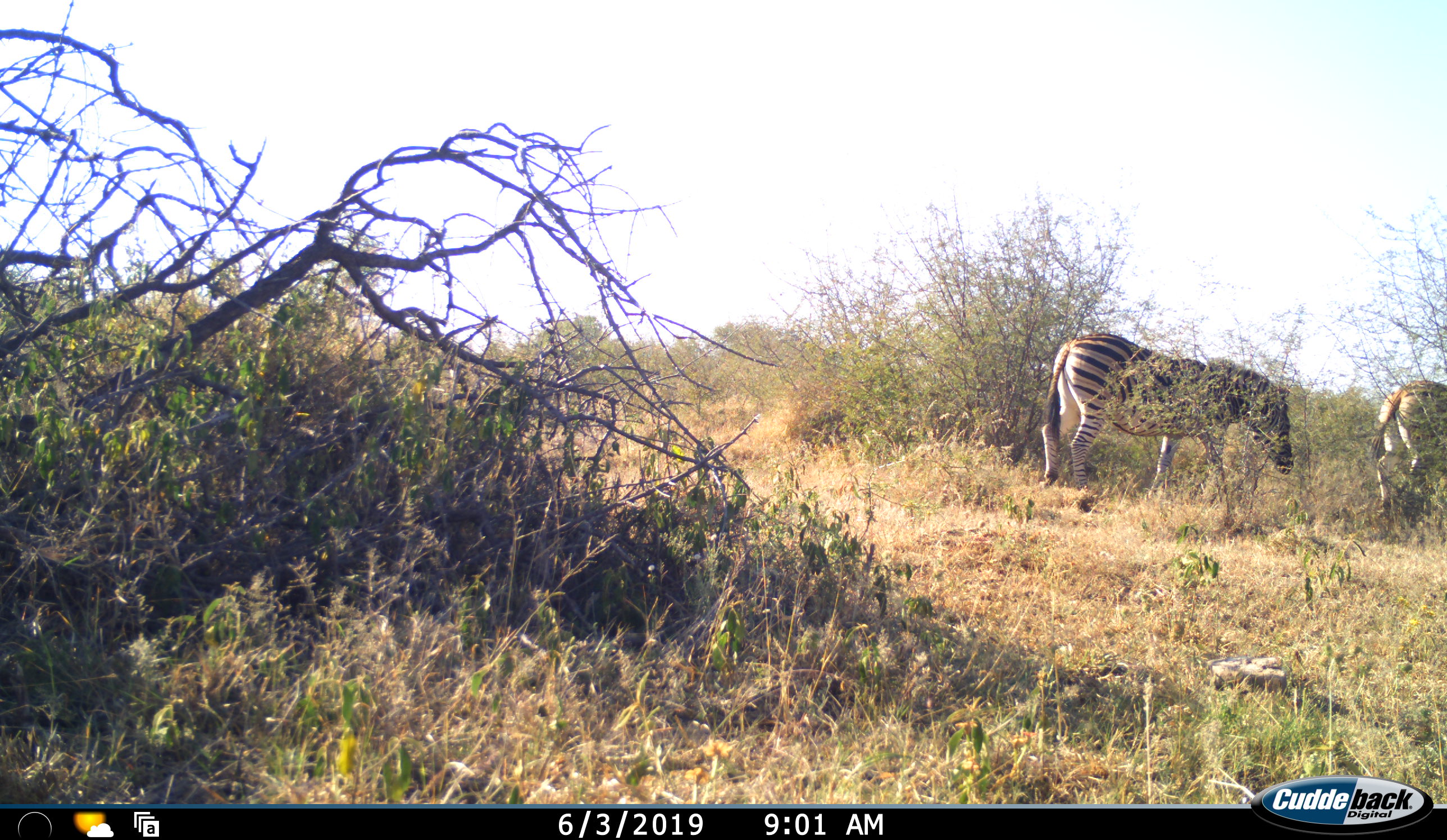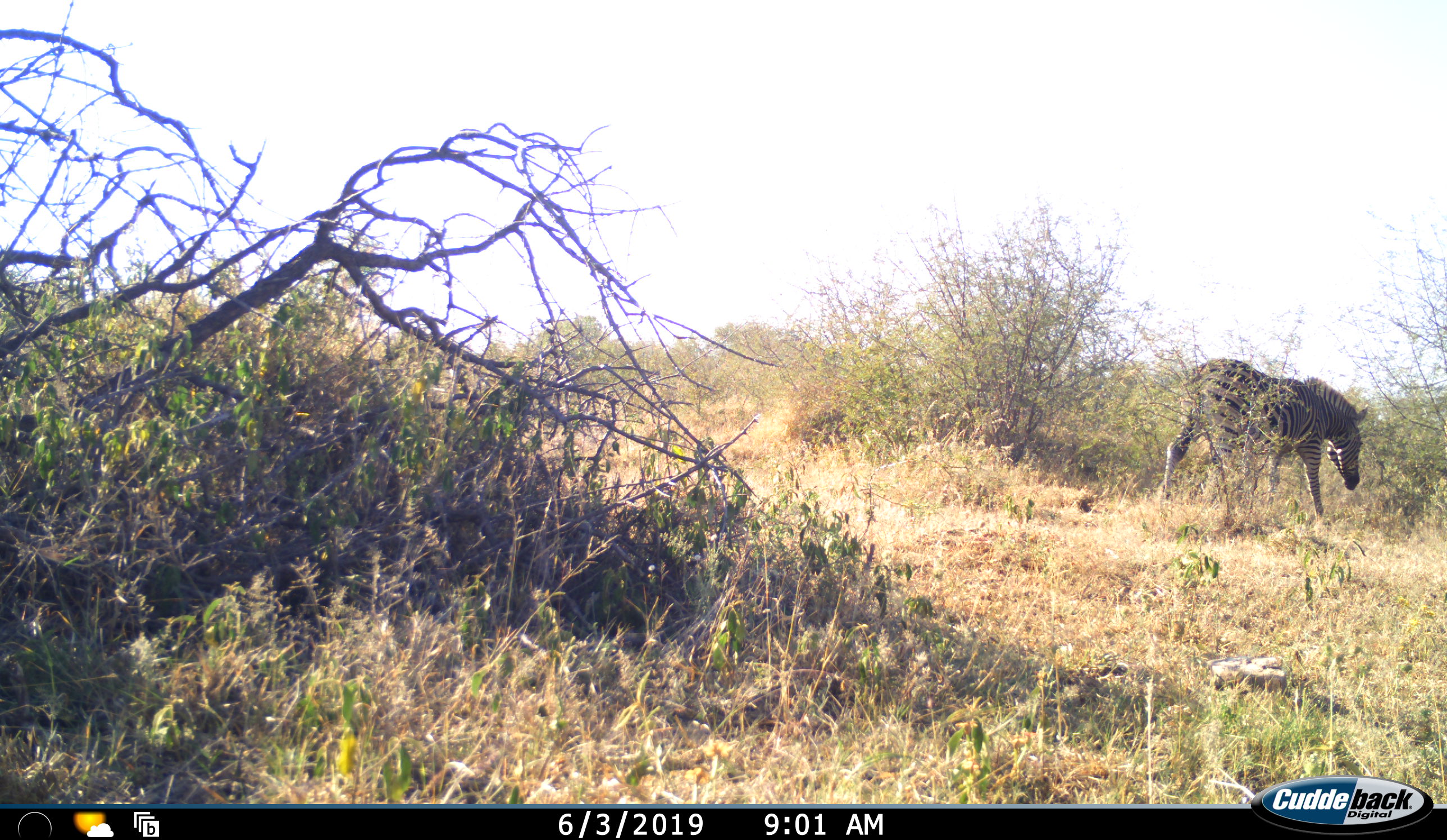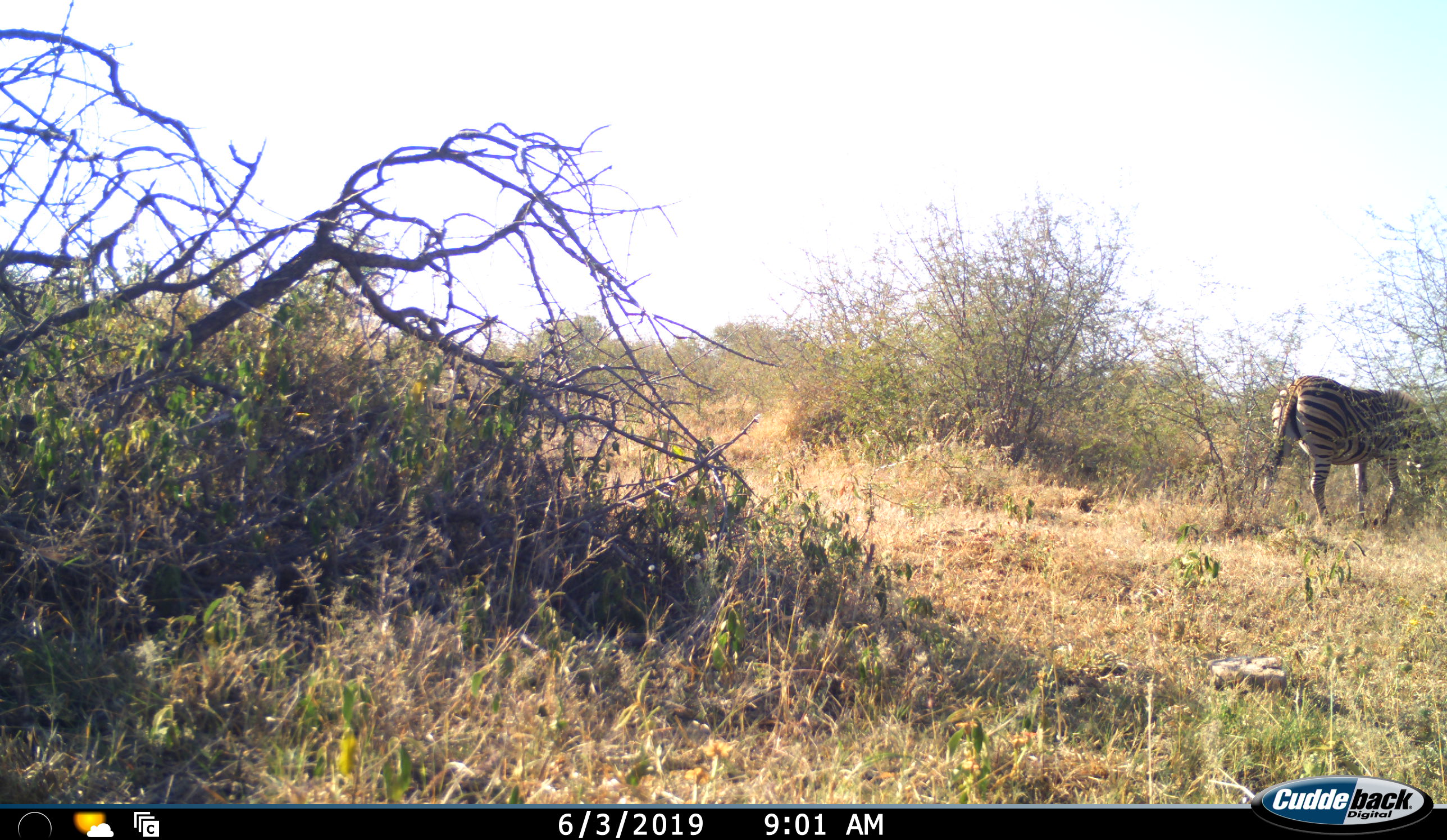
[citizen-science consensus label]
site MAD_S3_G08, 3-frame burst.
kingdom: Animalia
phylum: Chordata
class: Mammalia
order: Perissodactyla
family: Equidae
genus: Equus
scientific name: Equus quagga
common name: plains zebra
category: zebraplains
Zebraplains (plains zebra) (Equus quagga), count 2. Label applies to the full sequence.